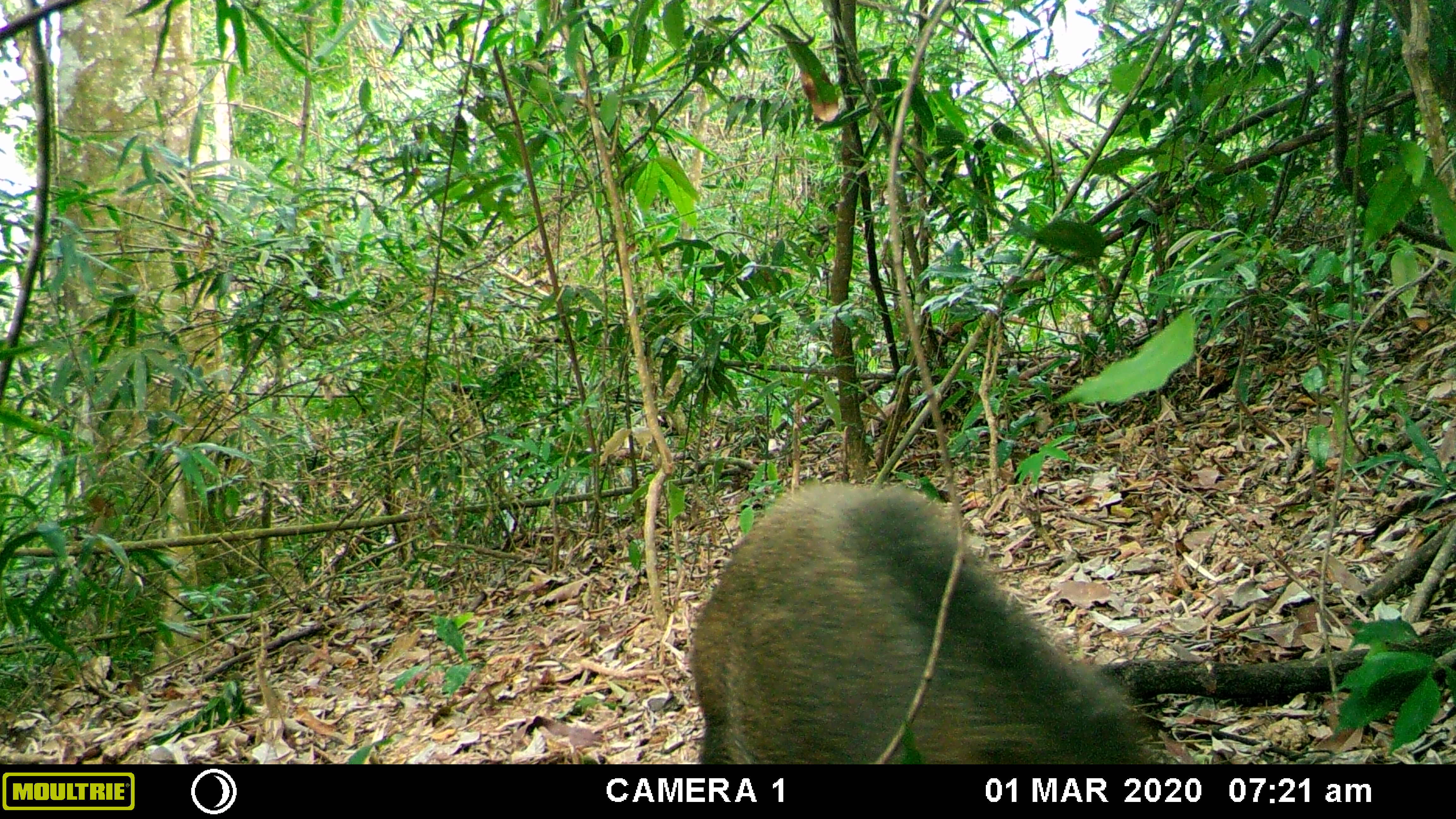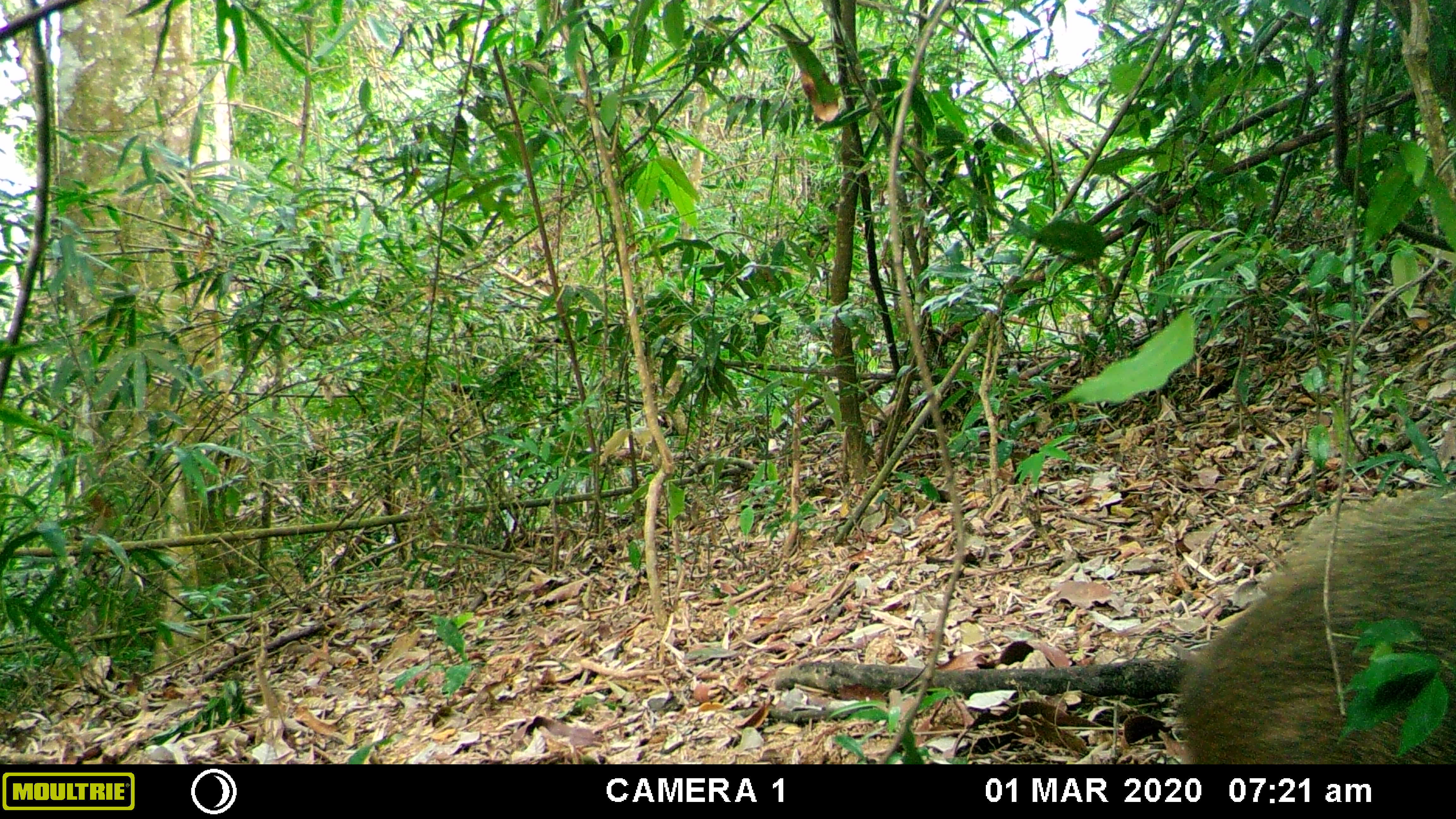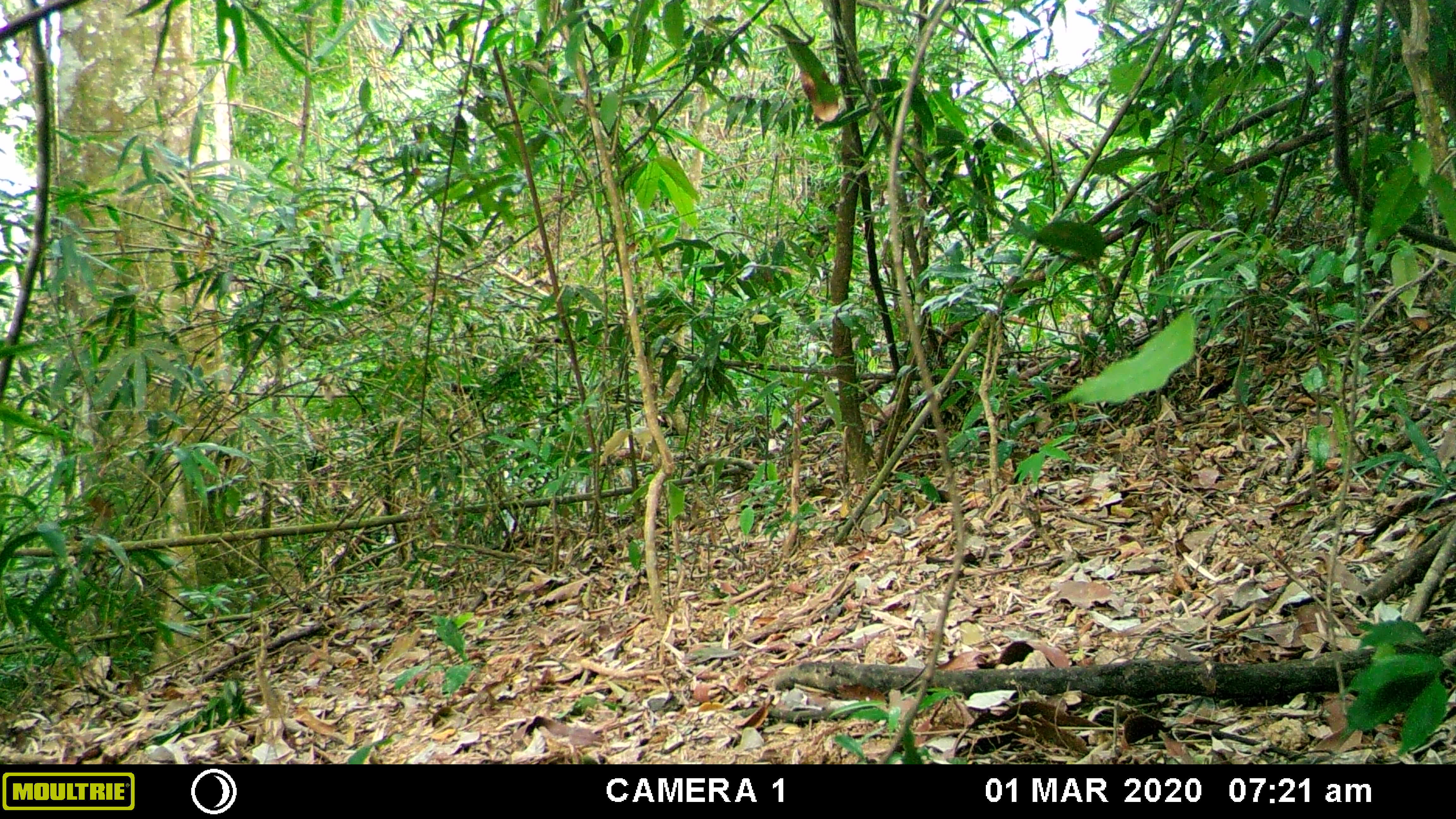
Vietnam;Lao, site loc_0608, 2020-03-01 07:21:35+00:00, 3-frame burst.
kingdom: Animalia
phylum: Chordata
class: Mammalia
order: Artiodactyla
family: Suidae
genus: Sus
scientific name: Sus scrofa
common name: eurasian wild pig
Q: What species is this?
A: Eurasian wild pig (Sus scrofa).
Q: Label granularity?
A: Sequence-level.